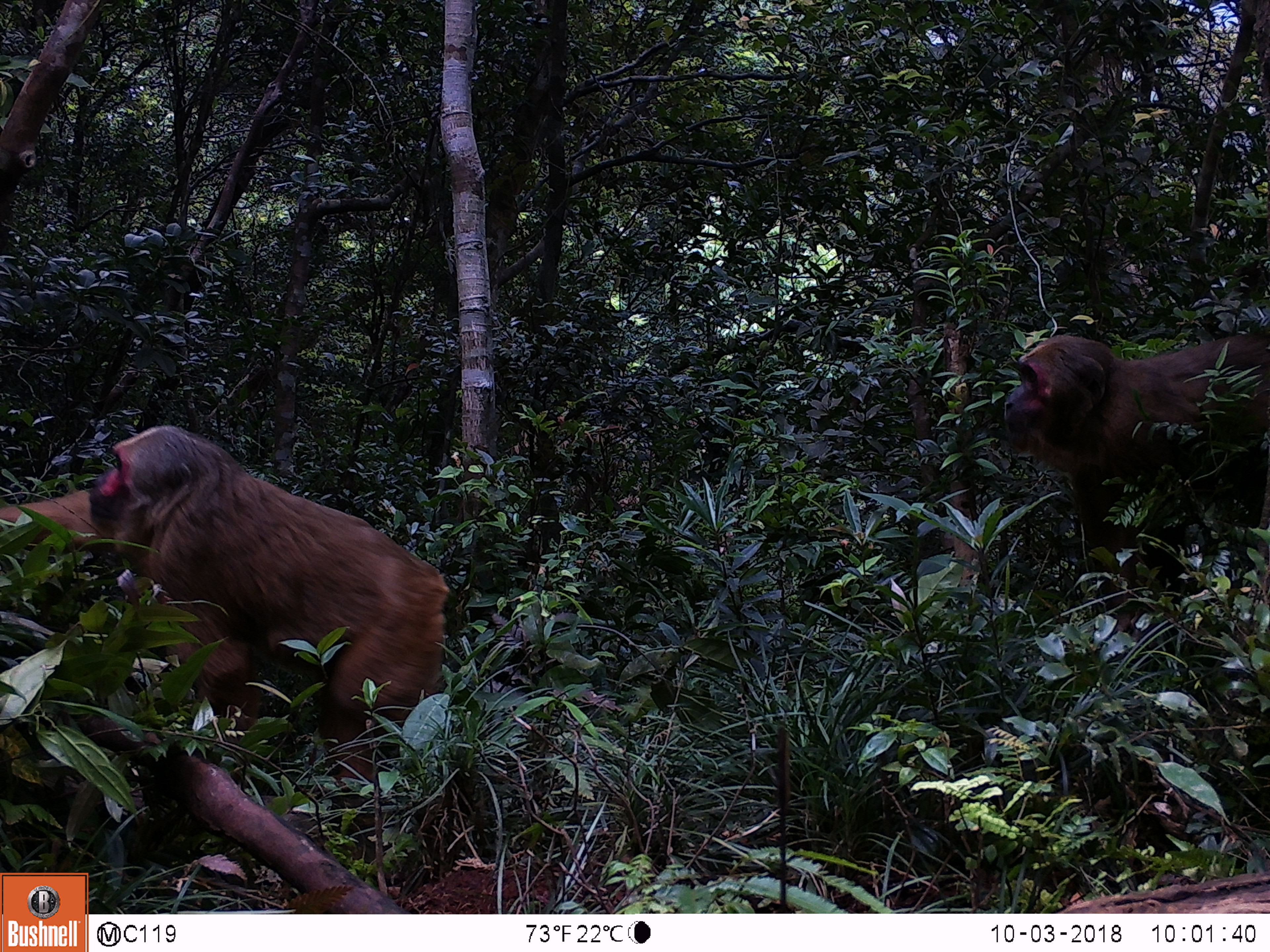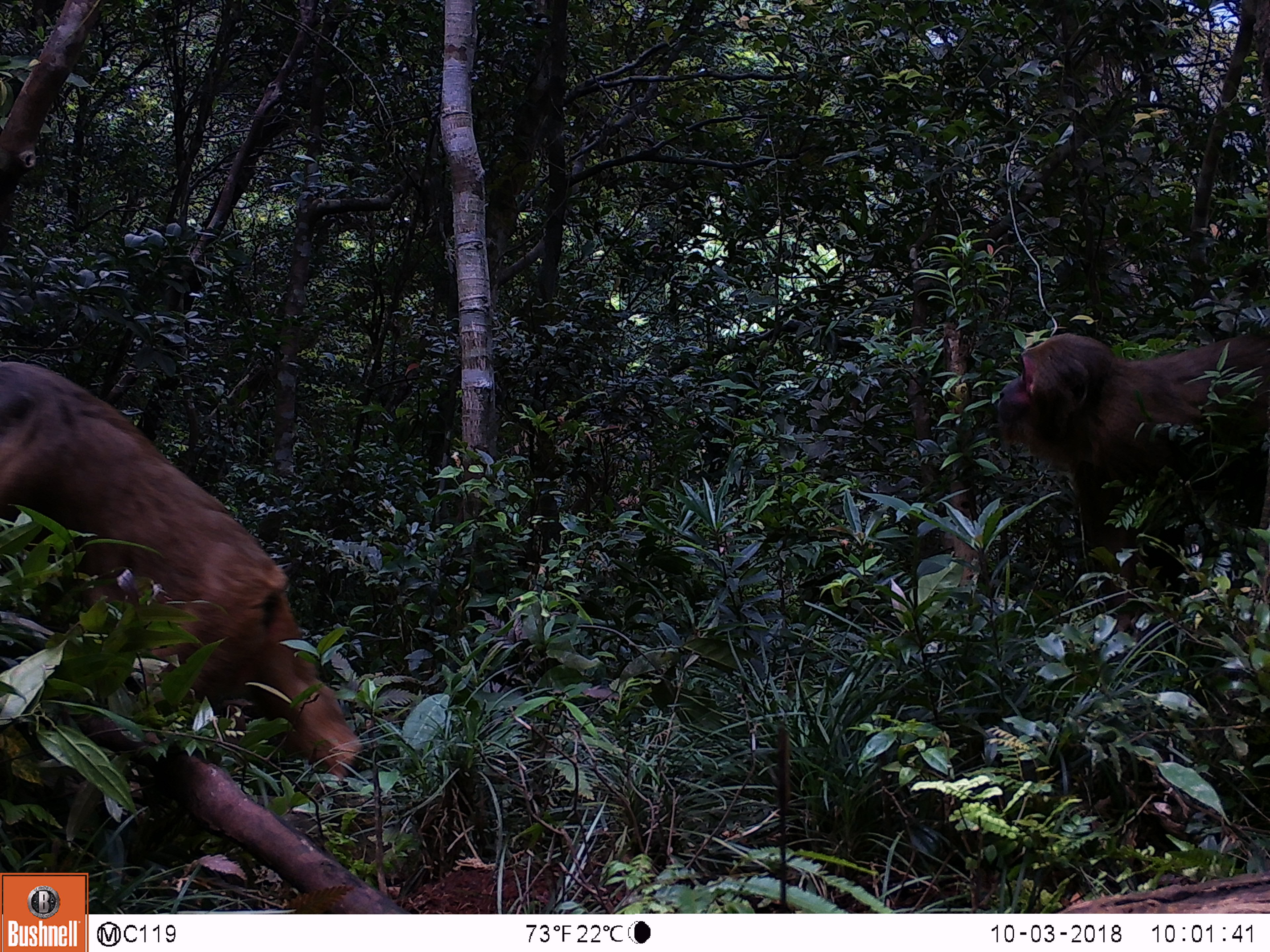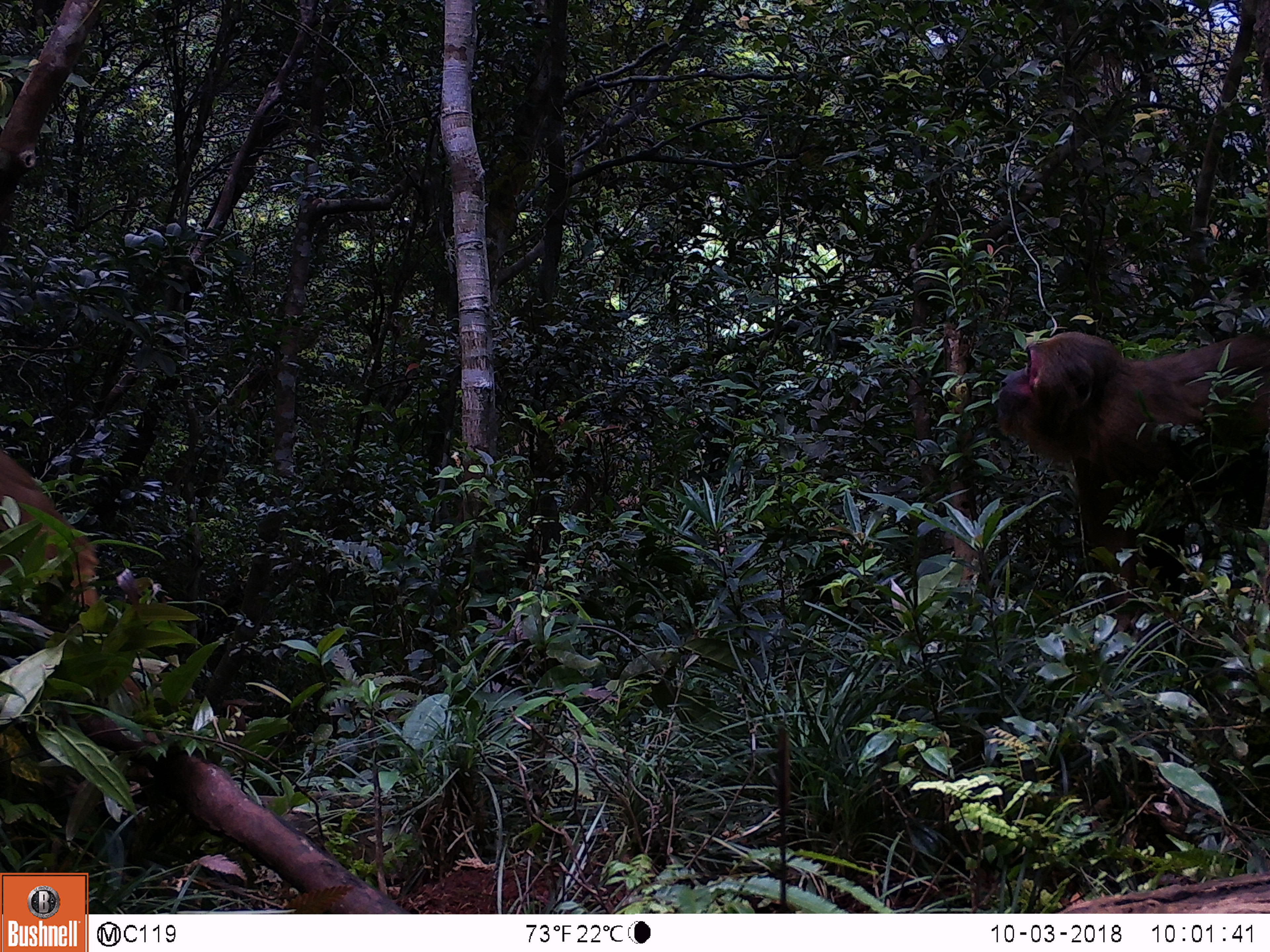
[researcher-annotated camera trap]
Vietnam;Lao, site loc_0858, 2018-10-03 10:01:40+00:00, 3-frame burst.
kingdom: Animalia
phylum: Chordata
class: Mammalia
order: Primates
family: Cercopithecidae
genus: Macaca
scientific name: Macaca arctoides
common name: stump-tailed macaque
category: stump tailed macaque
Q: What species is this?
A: Stump tailed macaque (stump-tailed macaque) (Macaca arctoides).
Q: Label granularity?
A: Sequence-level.